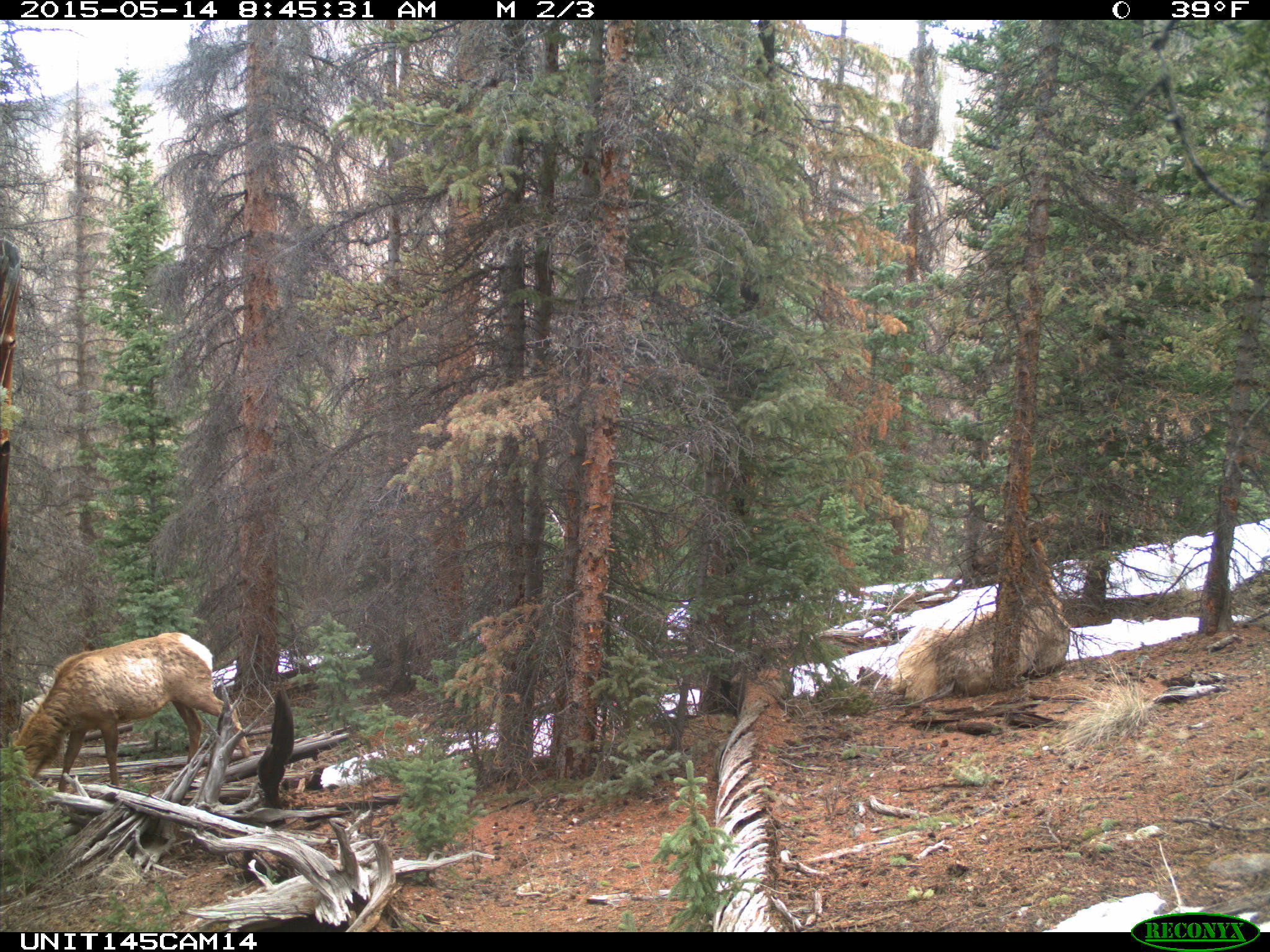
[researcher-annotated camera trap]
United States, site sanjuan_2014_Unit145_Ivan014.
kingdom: Animalia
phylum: Chordata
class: Mammalia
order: Artiodactyla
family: Cervidae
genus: Cervus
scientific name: Cervus elaphus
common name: red deer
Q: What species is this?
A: Cervus elaphus (red deer).